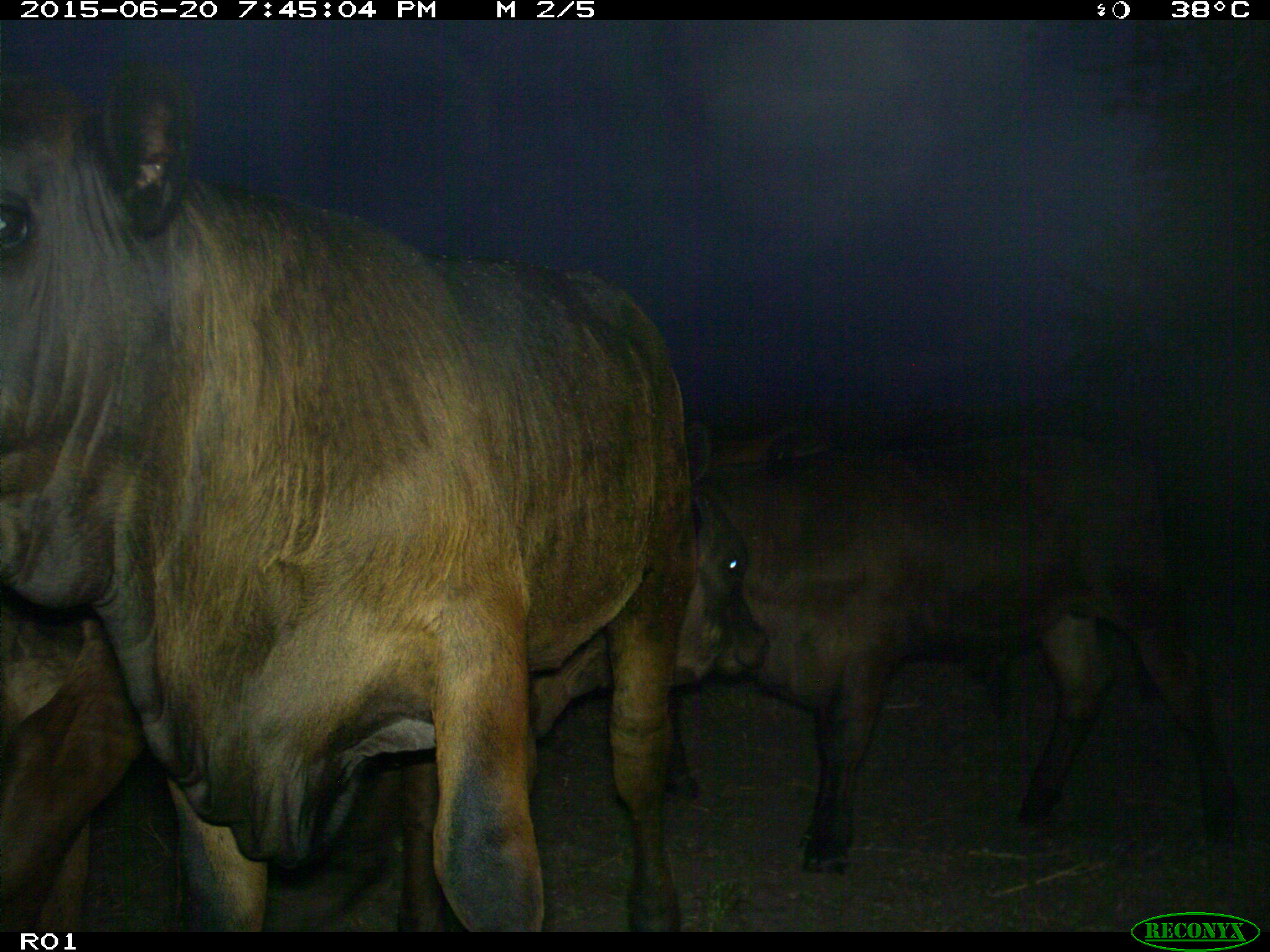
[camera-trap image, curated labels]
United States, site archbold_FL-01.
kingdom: Animalia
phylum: Chordata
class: Mammalia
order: Artiodactyla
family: Bovidae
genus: Bos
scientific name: Bos taurus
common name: domestic cow